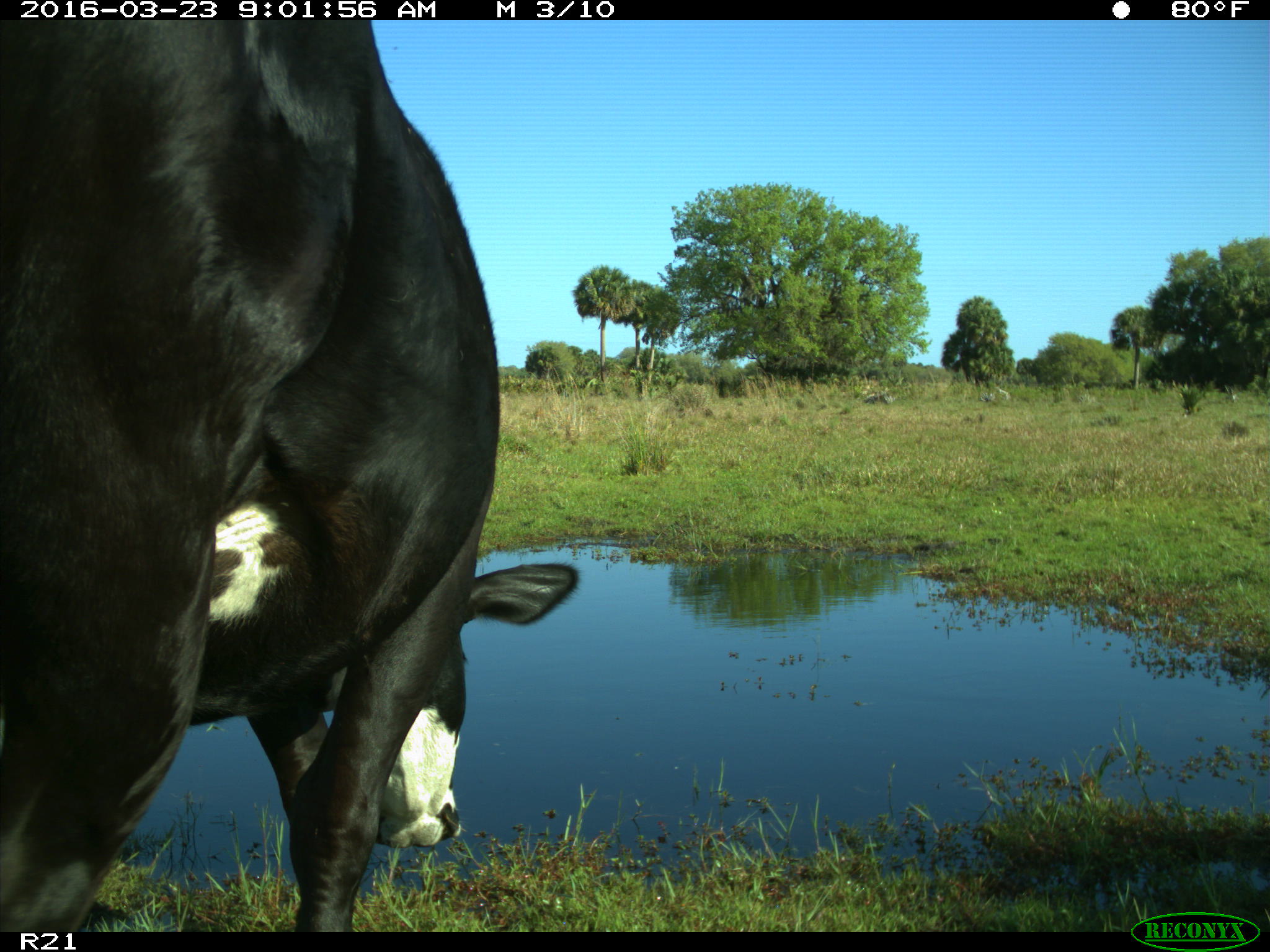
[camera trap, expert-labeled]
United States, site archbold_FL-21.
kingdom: Animalia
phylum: Chordata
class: Mammalia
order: Artiodactyla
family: Bovidae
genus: Bos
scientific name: Bos taurus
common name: domestic cow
Bos taurus (domestic cow).